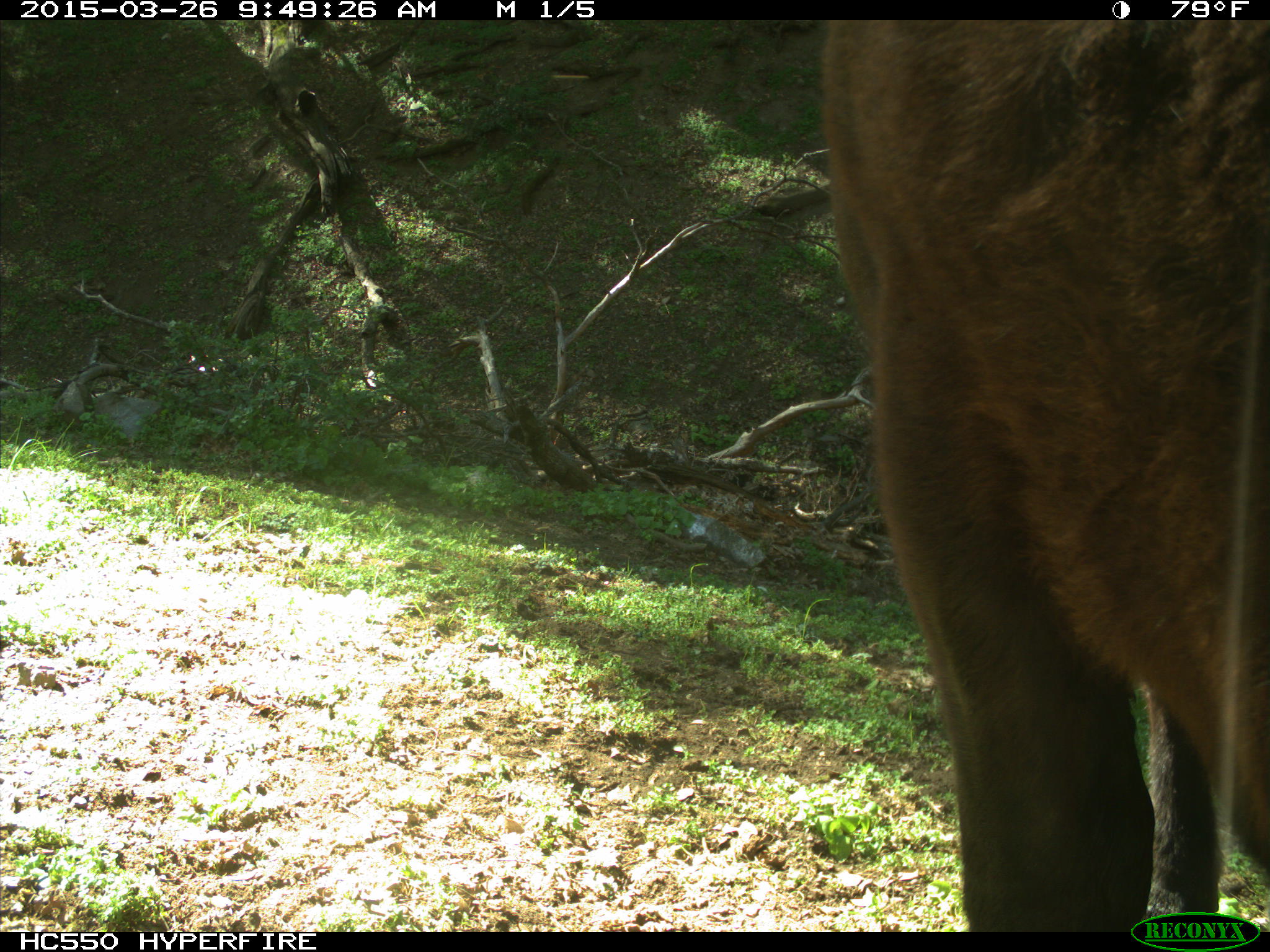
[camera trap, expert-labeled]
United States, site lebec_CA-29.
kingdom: Animalia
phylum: Chordata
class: Mammalia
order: Artiodactyla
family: Bovidae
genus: Bos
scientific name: Bos taurus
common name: domestic cow